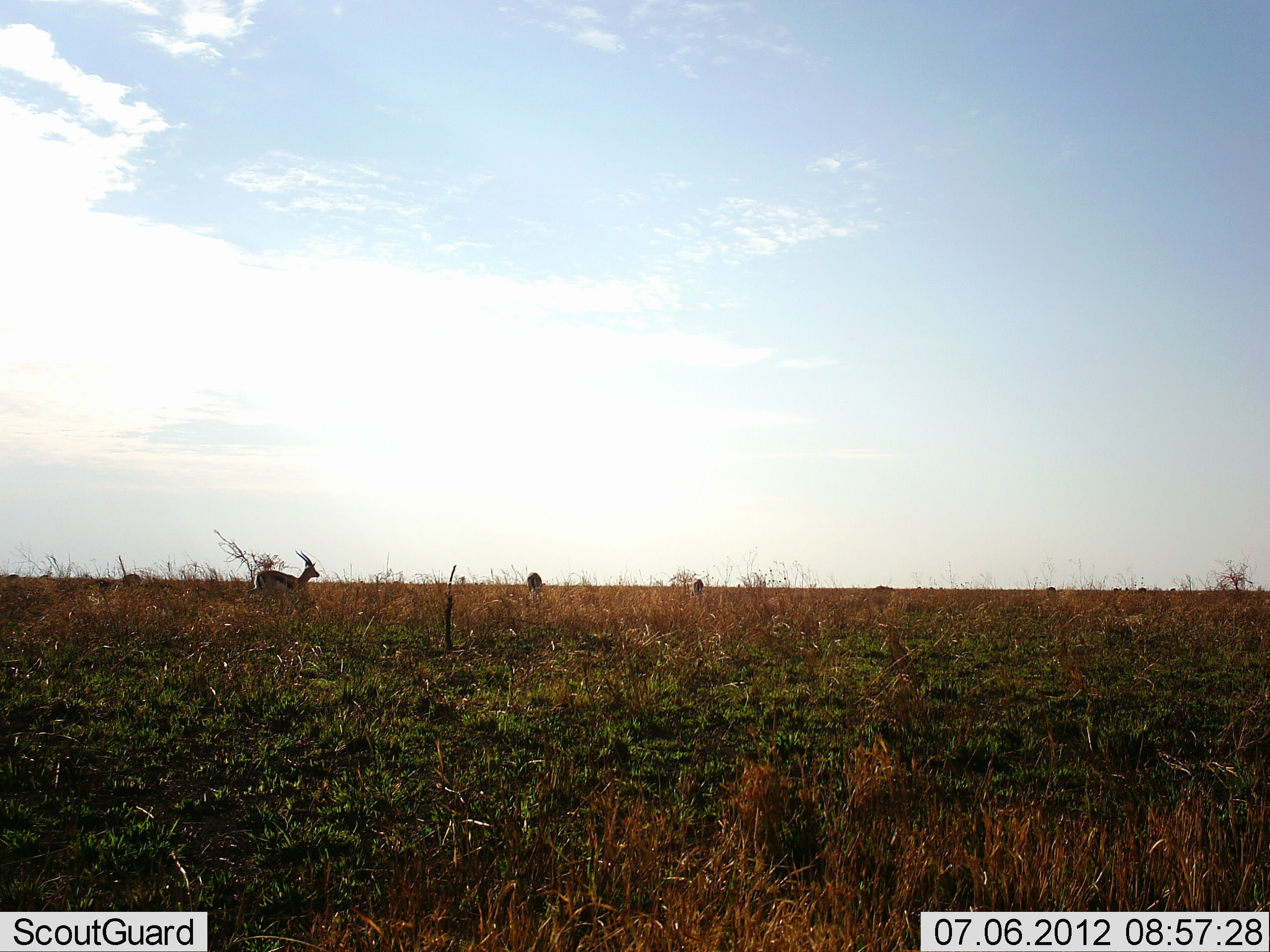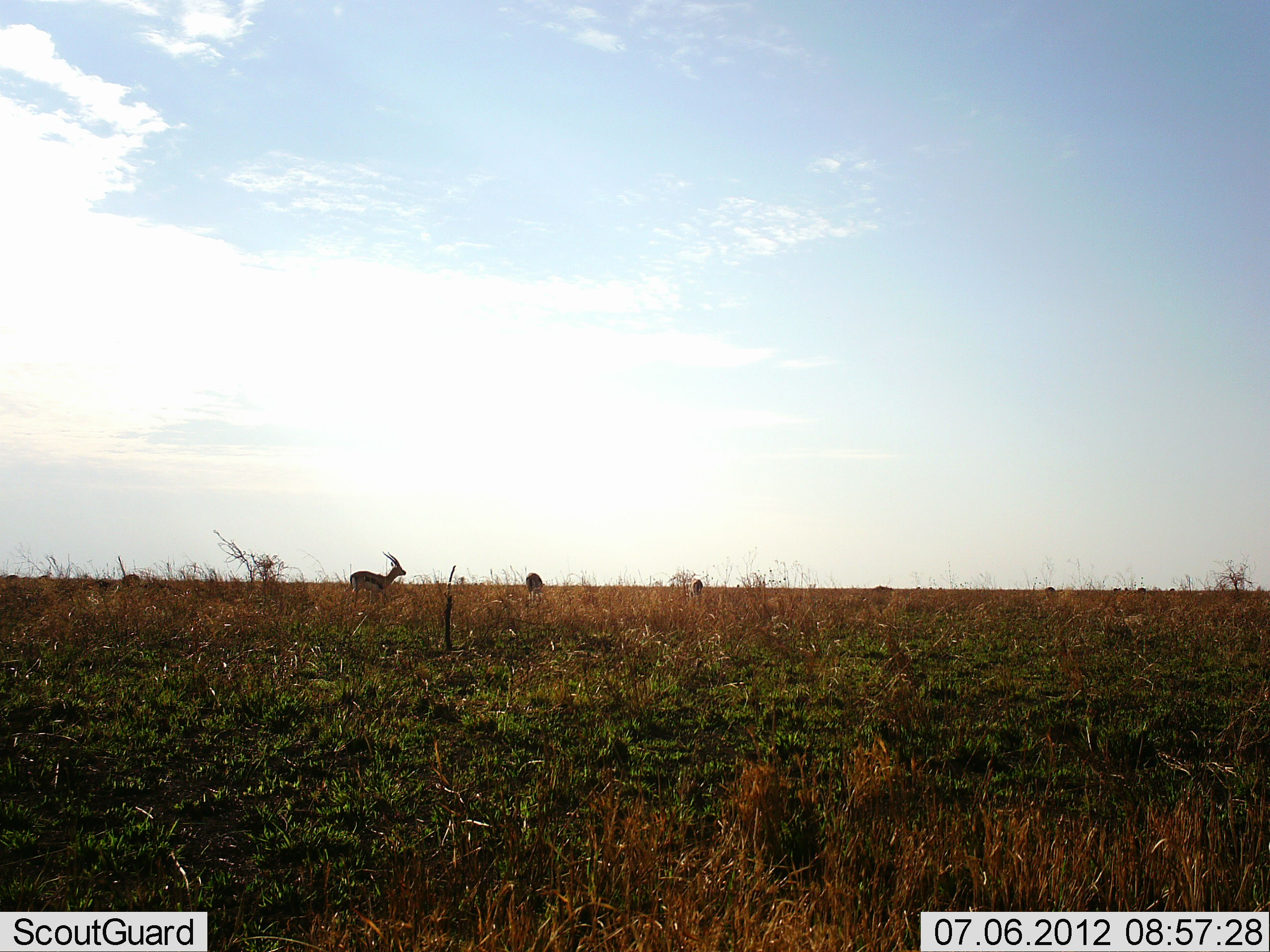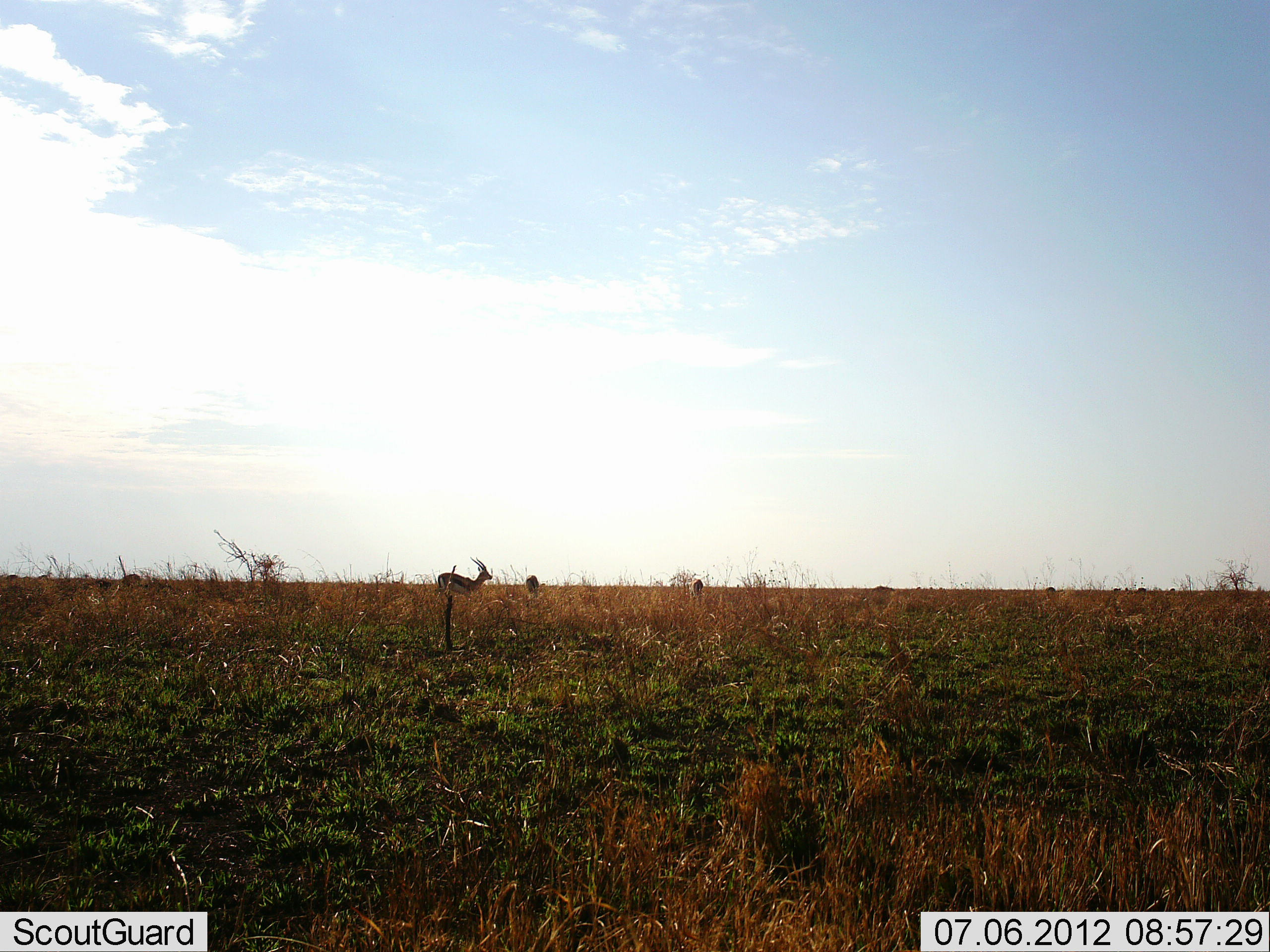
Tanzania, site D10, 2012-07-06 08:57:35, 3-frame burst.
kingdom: Animalia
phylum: Chordata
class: Mammalia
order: Artiodactyla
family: Bovidae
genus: Eudorcas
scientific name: Eudorcas thomsonii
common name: thomson's gazelle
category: gazellethomsons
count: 3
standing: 30%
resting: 0%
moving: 90%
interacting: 0%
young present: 0%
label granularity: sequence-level